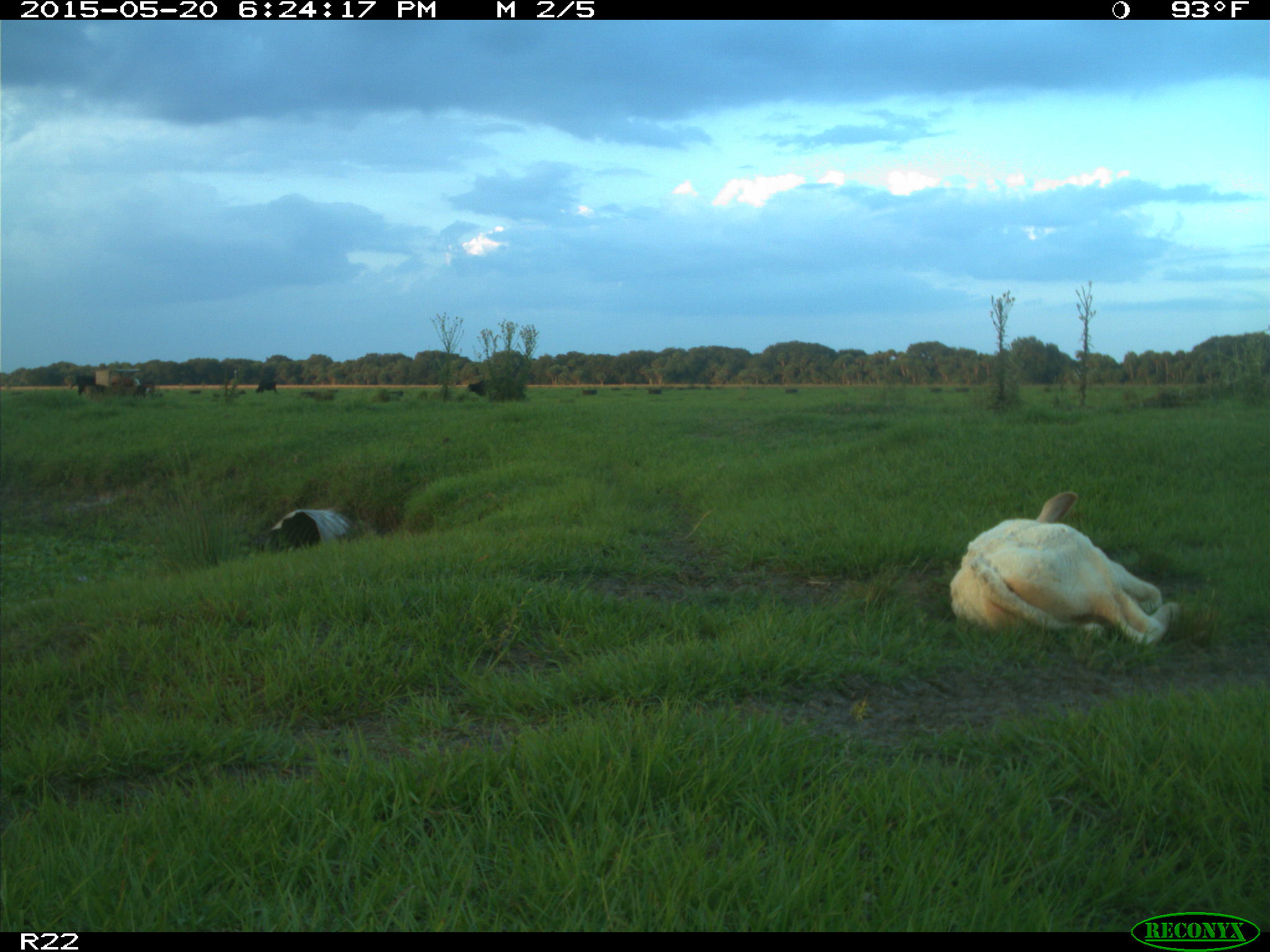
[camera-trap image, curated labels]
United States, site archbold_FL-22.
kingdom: Animalia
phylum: Chordata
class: Mammalia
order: Artiodactyla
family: Bovidae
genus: Bos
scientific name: Bos taurus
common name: domestic cow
Bos taurus (domestic cow).